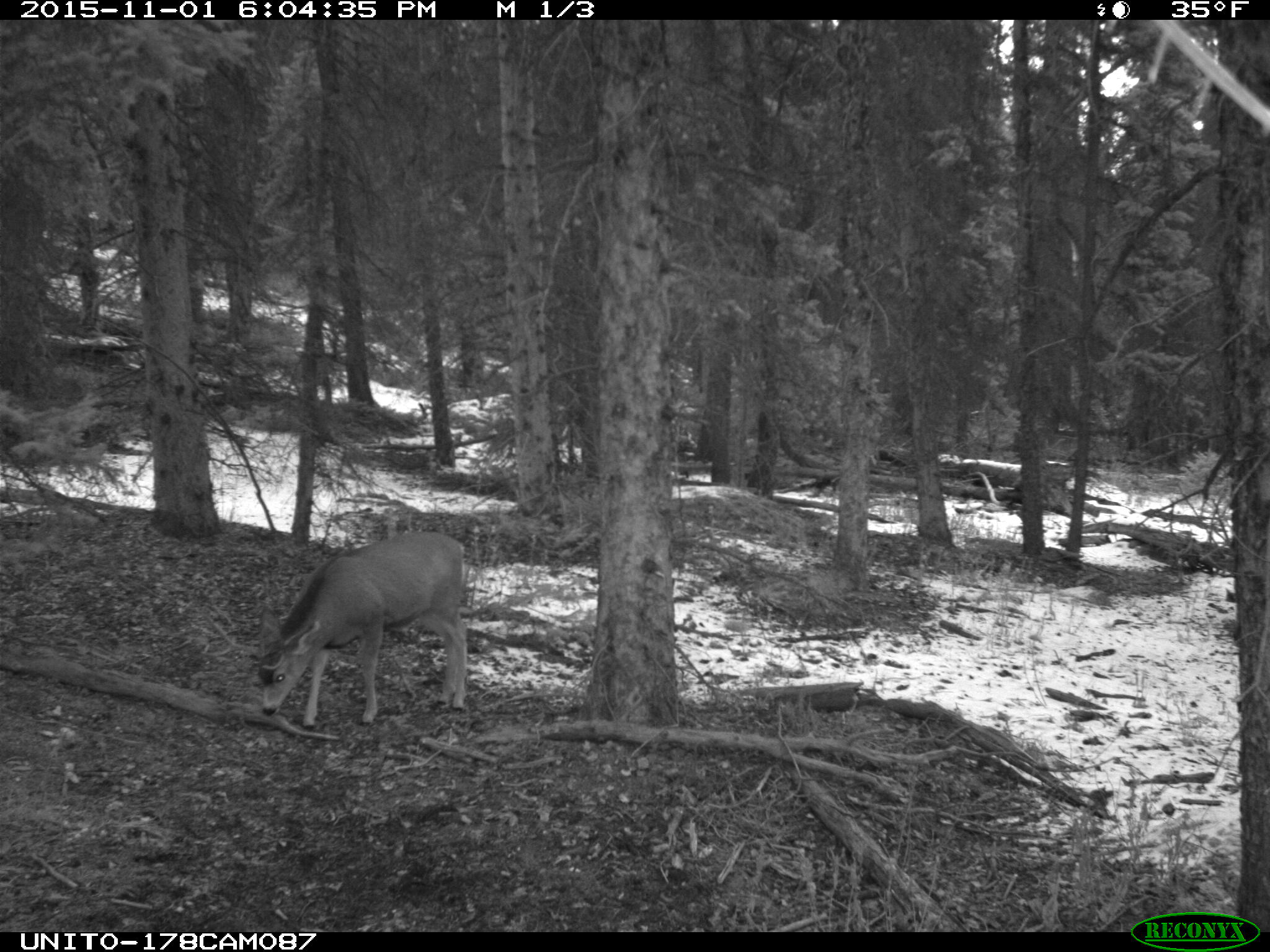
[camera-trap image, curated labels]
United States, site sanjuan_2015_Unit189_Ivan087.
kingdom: Animalia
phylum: Chordata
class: Mammalia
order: Artiodactyla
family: Cervidae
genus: Odocoileus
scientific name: Odocoileus hemionus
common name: mule deer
Odocoileus hemionus (mule deer).